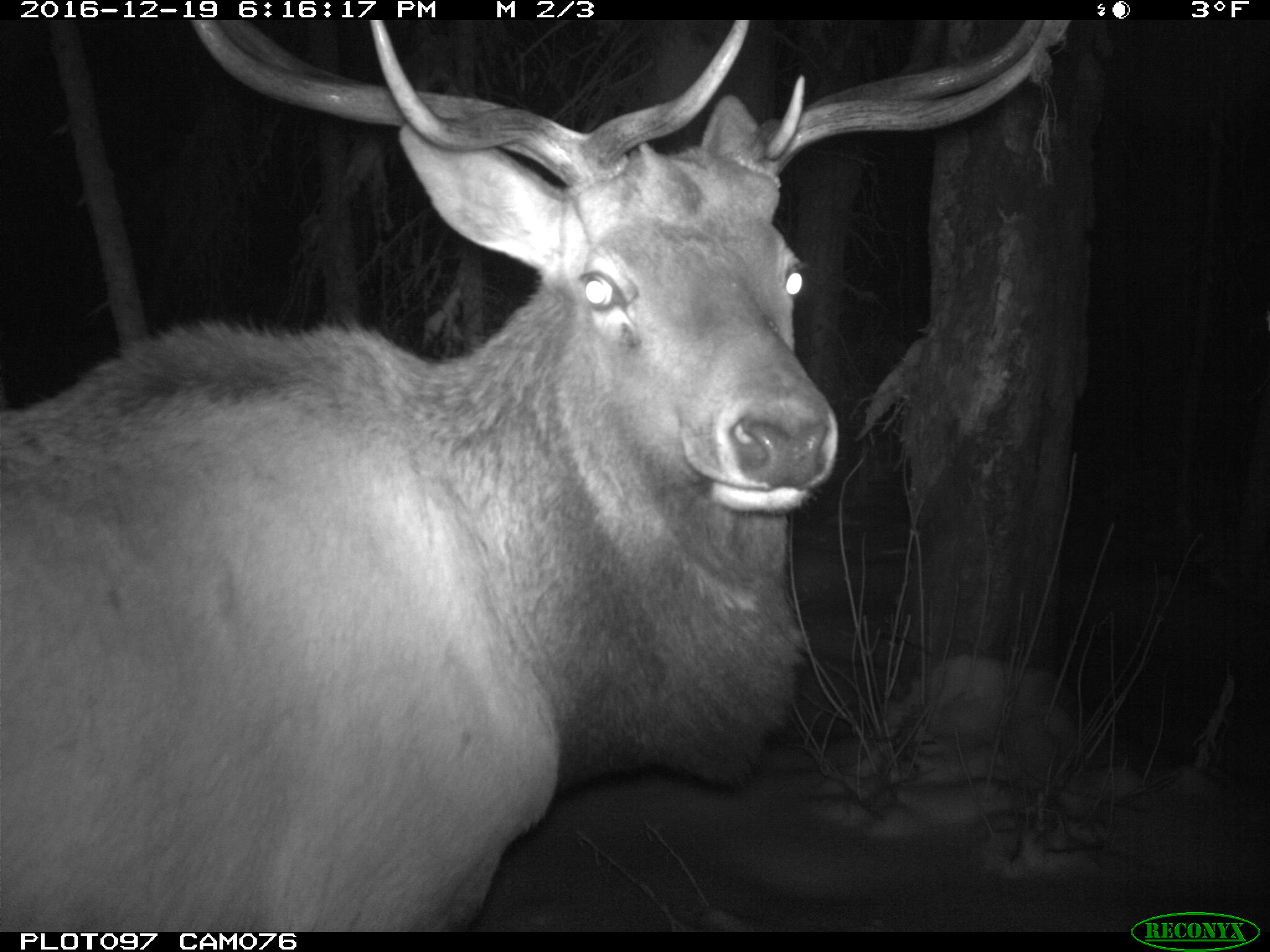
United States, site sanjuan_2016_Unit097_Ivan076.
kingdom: Animalia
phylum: Chordata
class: Mammalia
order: Artiodactyla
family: Cervidae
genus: Cervus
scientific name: Cervus elaphus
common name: red deer